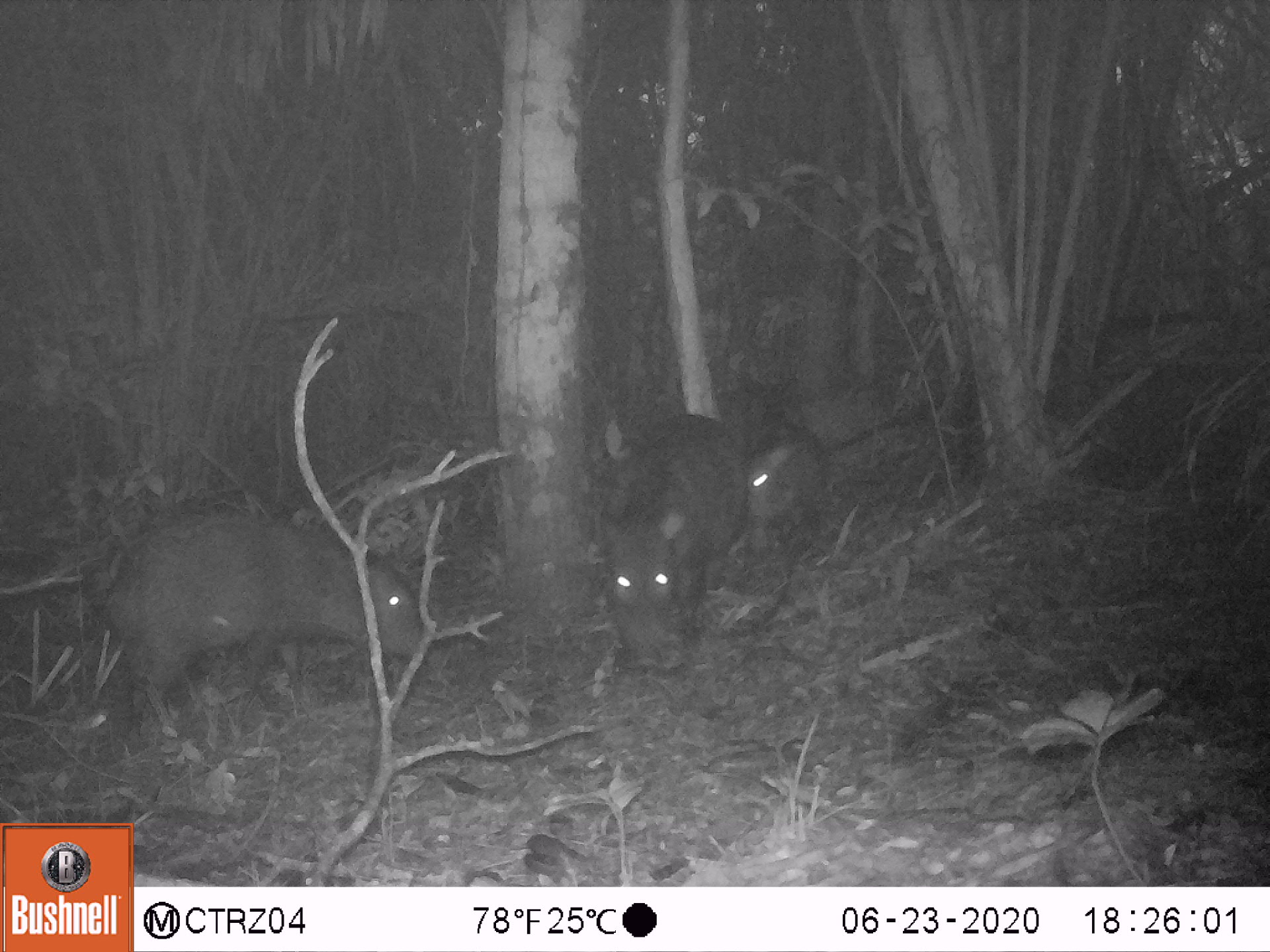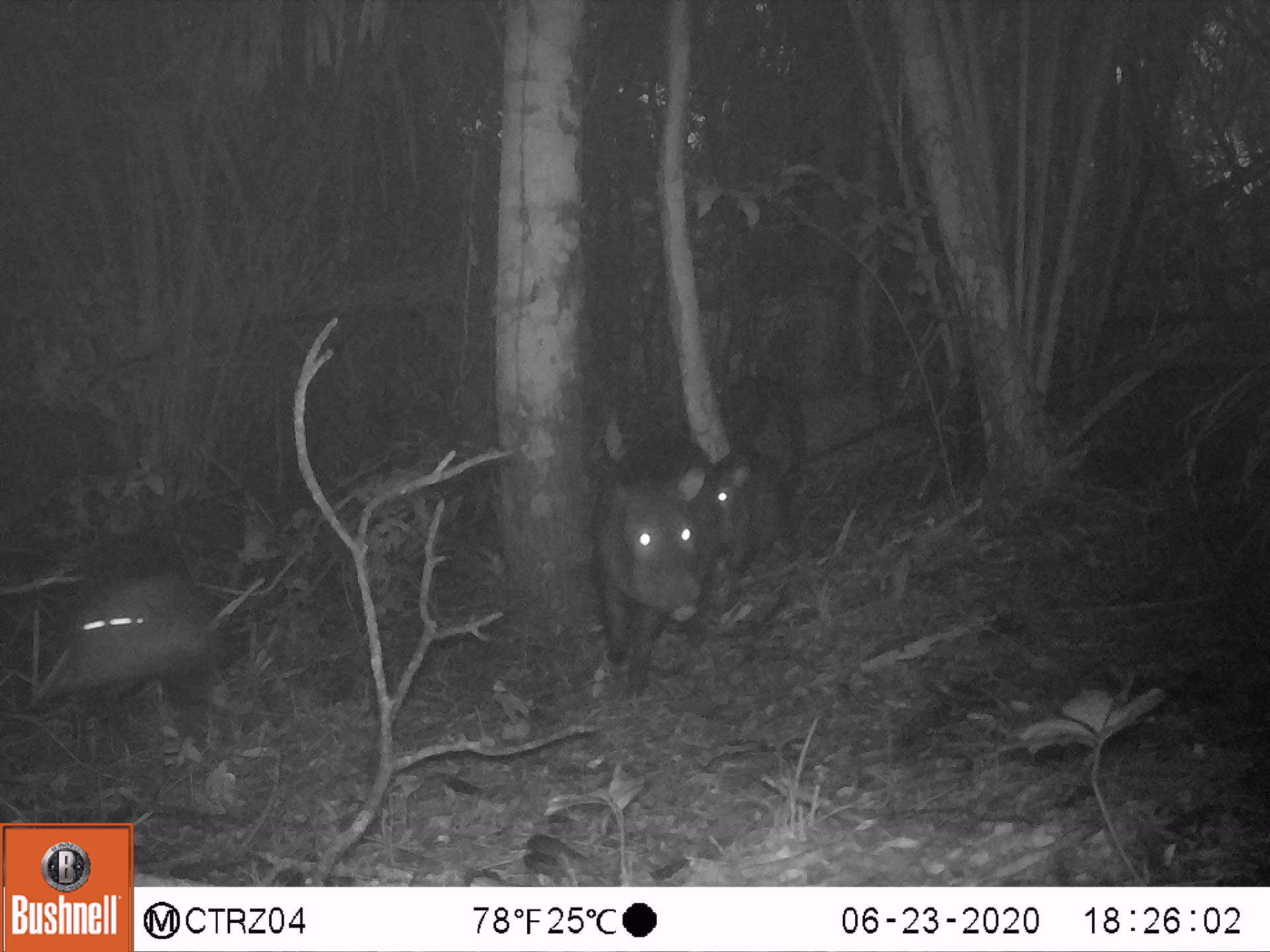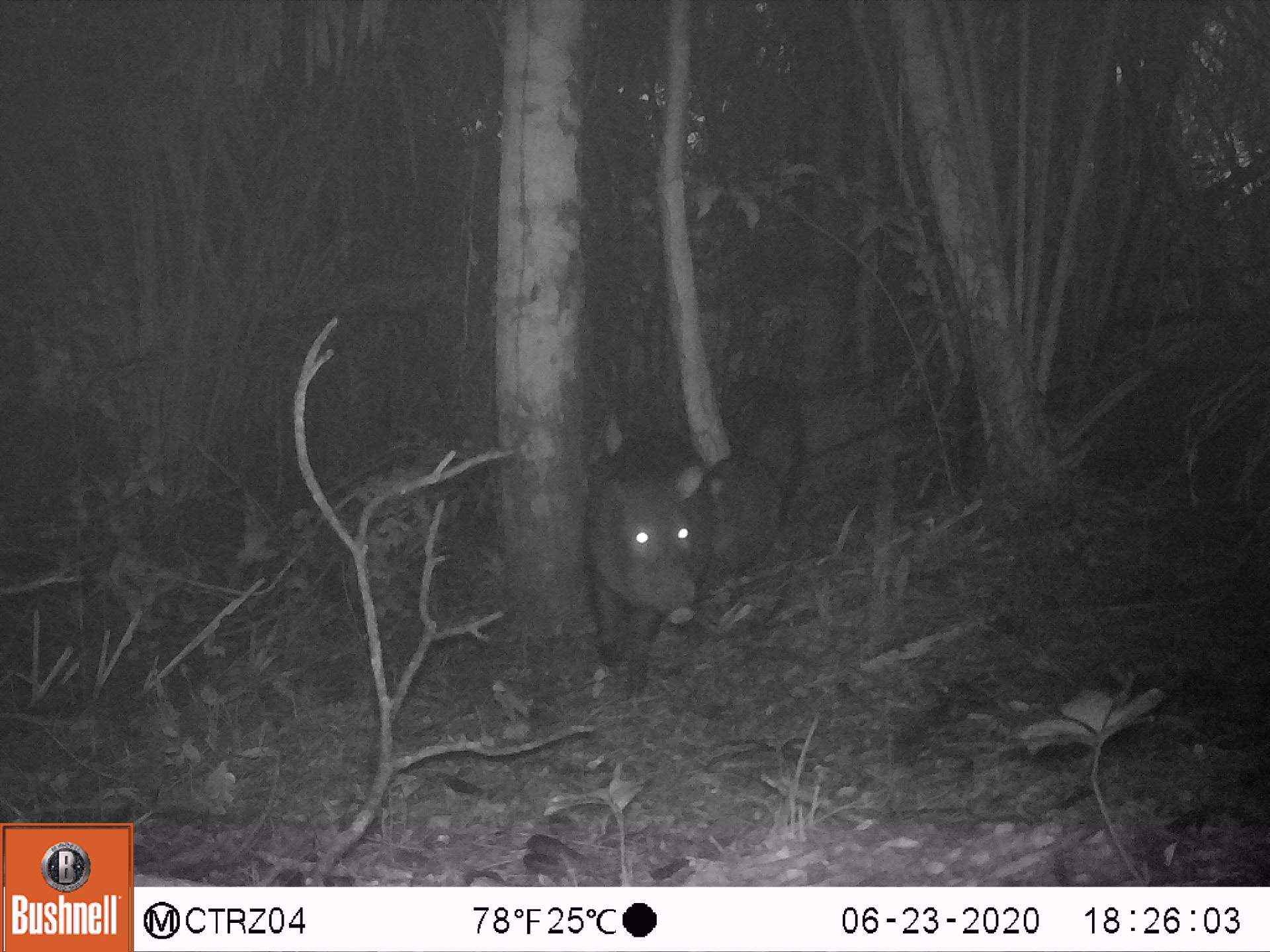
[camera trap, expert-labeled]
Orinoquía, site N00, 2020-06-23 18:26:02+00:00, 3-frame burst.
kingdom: Animalia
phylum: Chordata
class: Mammalia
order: Artiodactyla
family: Tayassuidae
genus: Pecari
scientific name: Pecari tajacu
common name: collared peccary